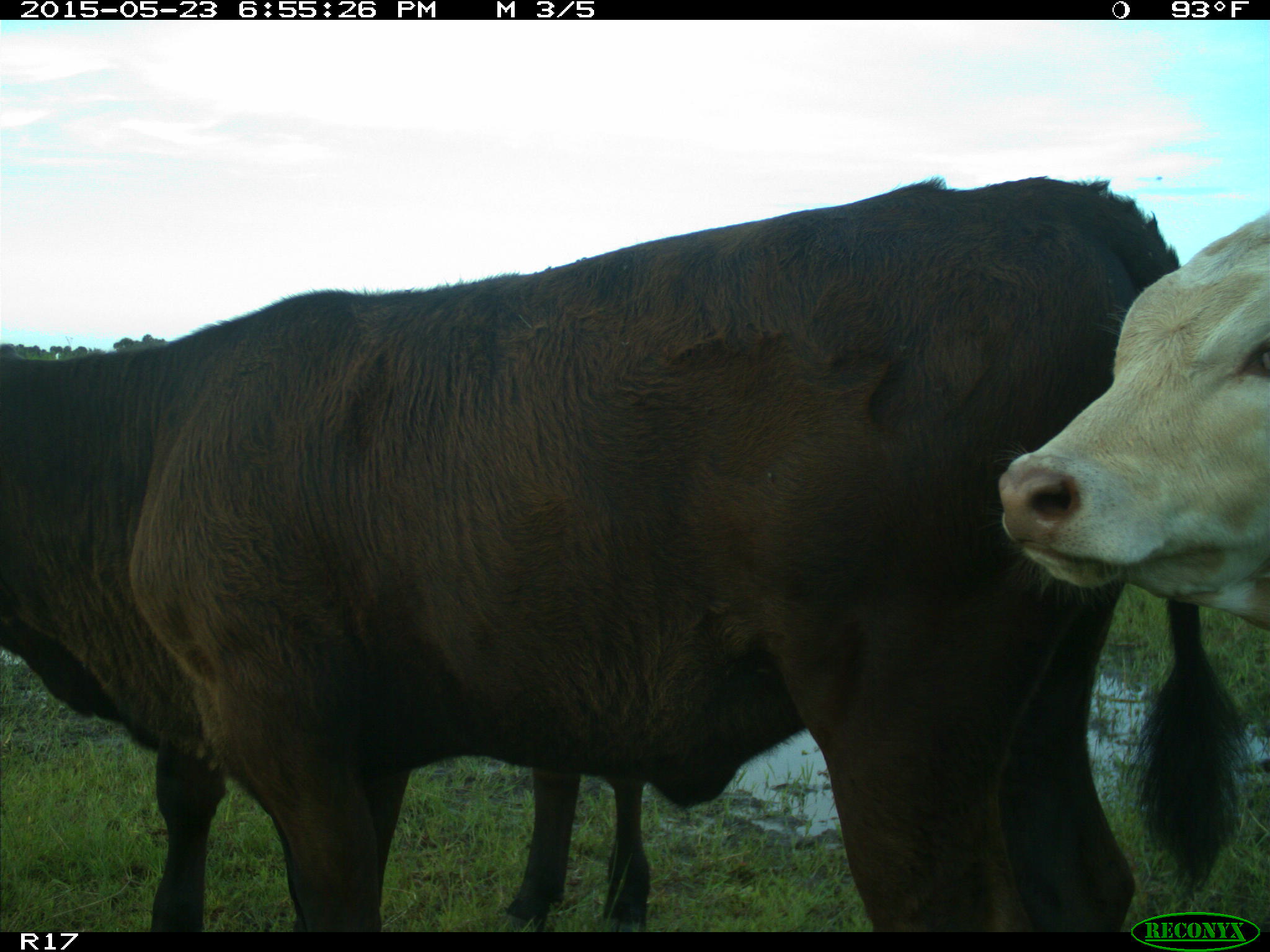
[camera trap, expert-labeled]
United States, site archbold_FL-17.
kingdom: Animalia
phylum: Chordata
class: Mammalia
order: Artiodactyla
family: Bovidae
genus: Bos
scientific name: Bos taurus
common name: domestic cow